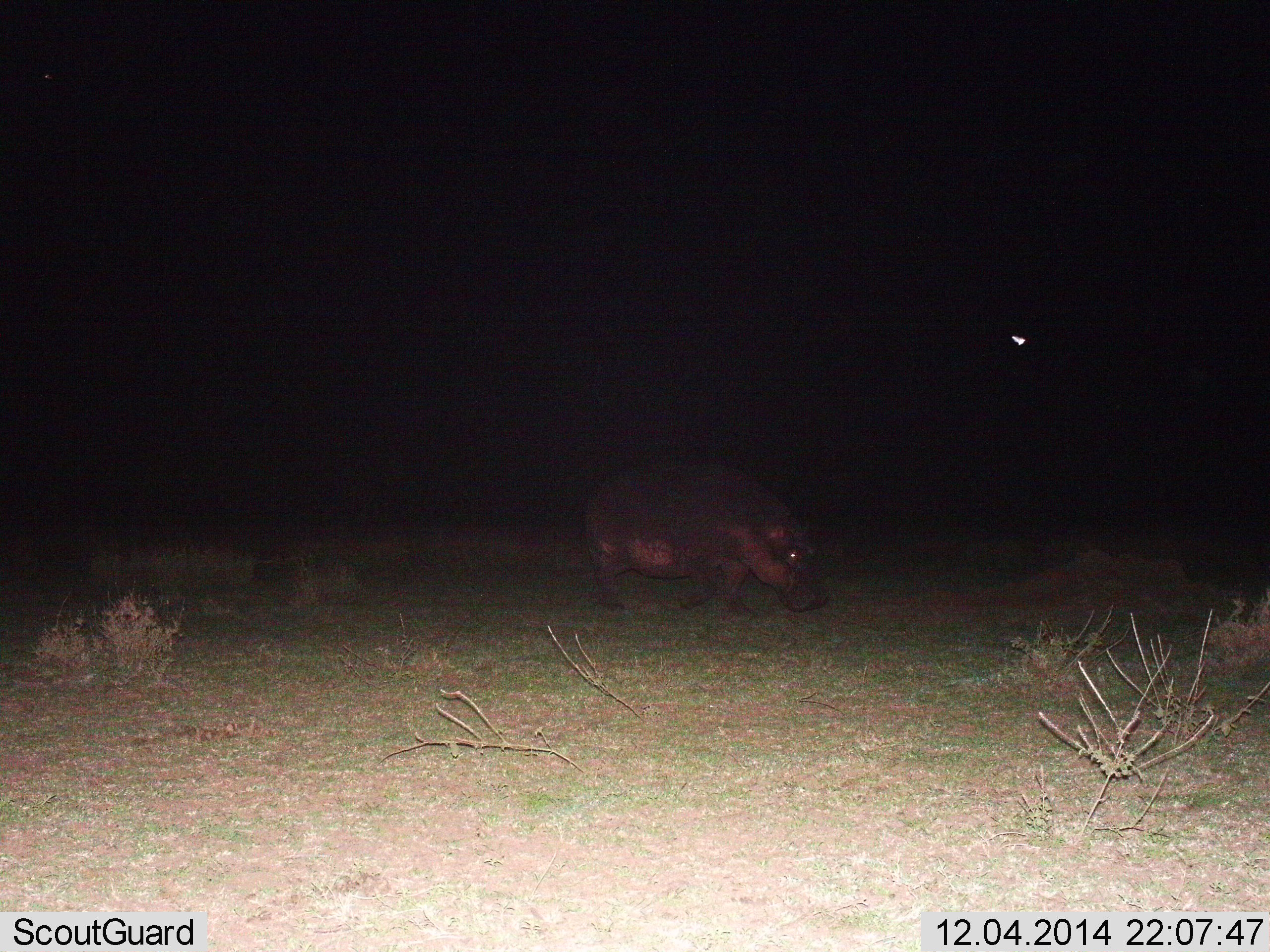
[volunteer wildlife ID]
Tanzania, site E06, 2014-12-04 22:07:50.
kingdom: Animalia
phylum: Chordata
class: Mammalia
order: Artiodactyla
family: Hippopotamidae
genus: Hippopotamus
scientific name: Hippopotamus amphibius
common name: hippopotamus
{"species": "hippopotamus (Hippopotamus amphibius)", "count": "1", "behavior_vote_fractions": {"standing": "18%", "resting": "0%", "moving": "73%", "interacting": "0%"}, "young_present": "0%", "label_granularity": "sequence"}